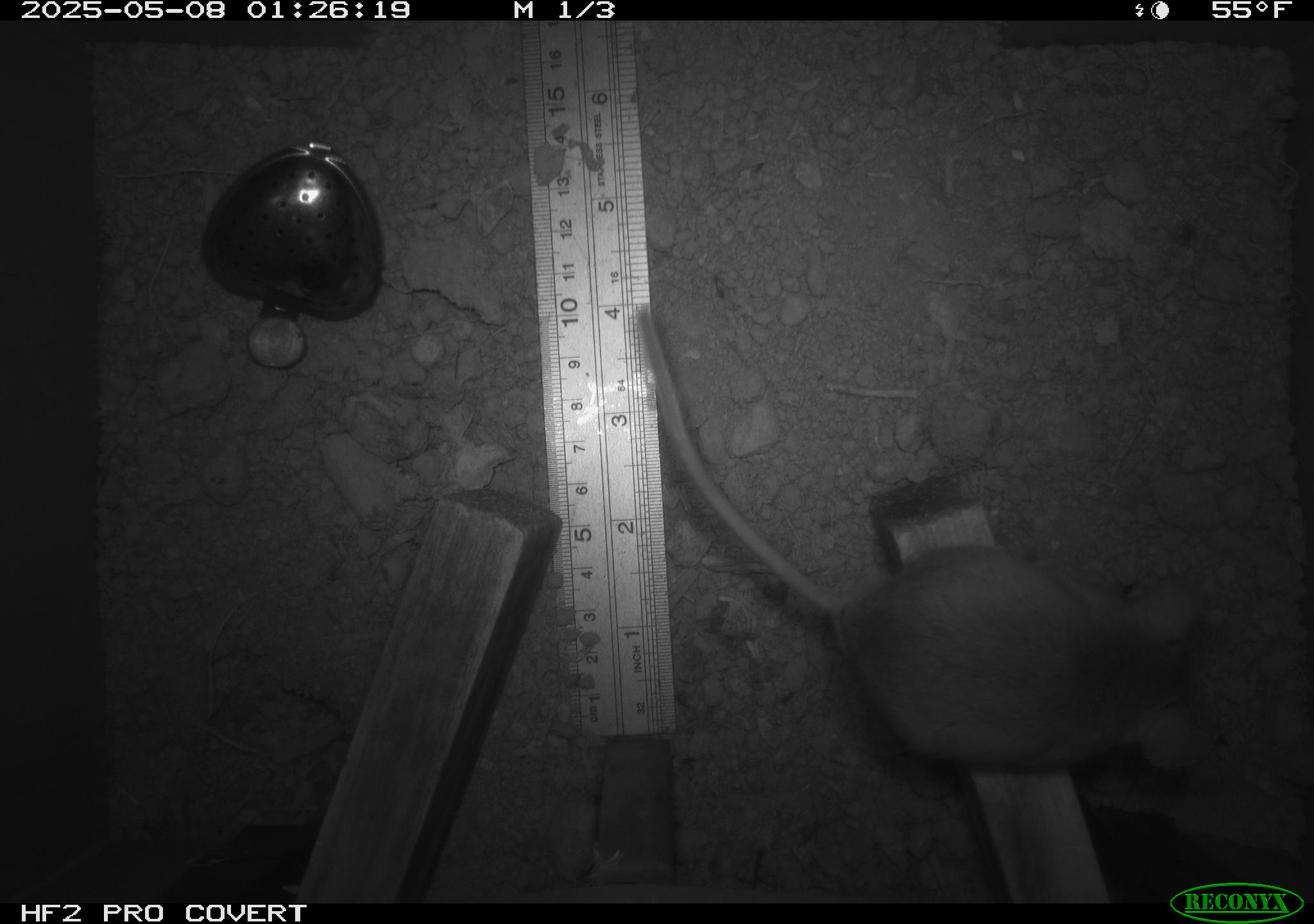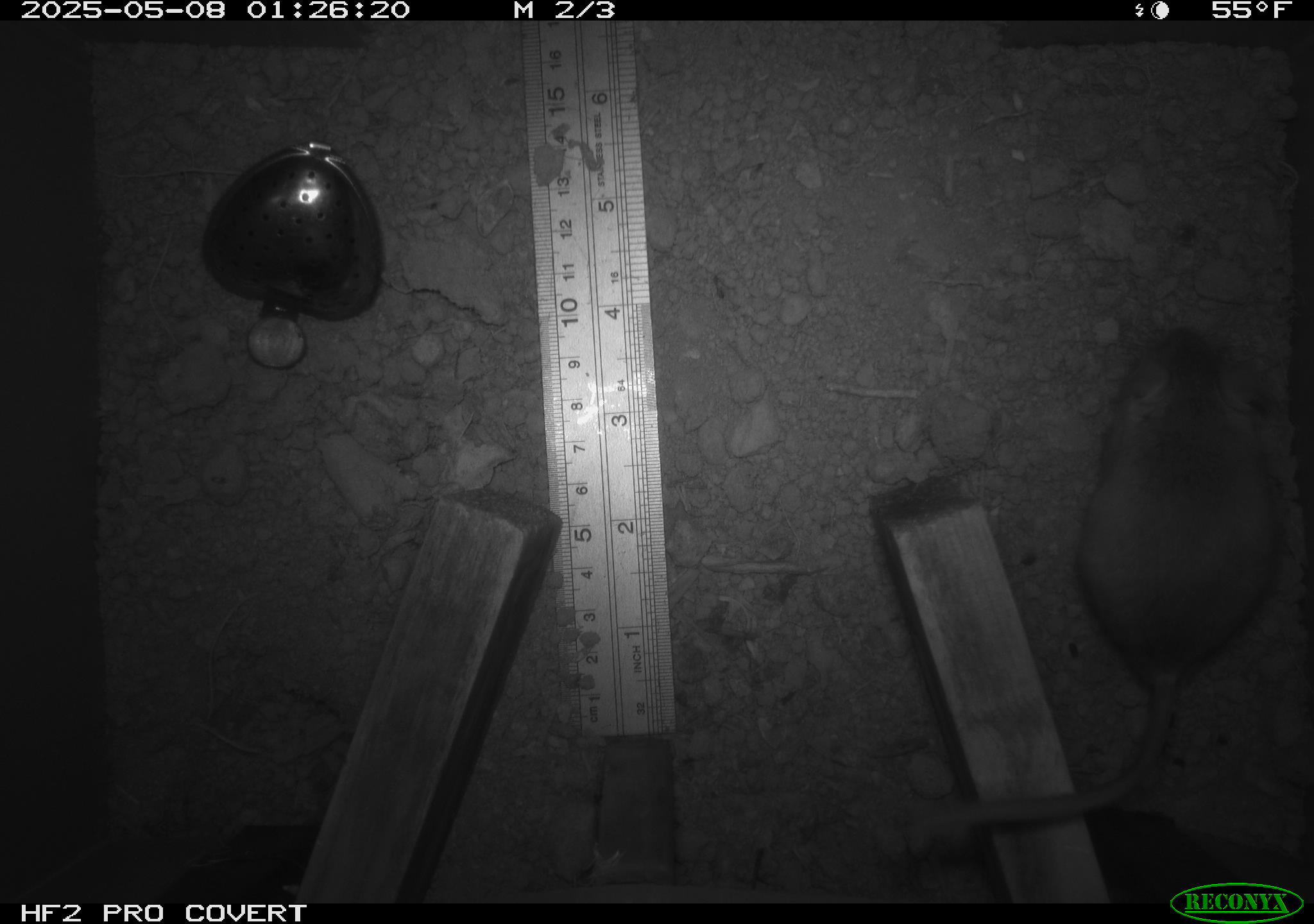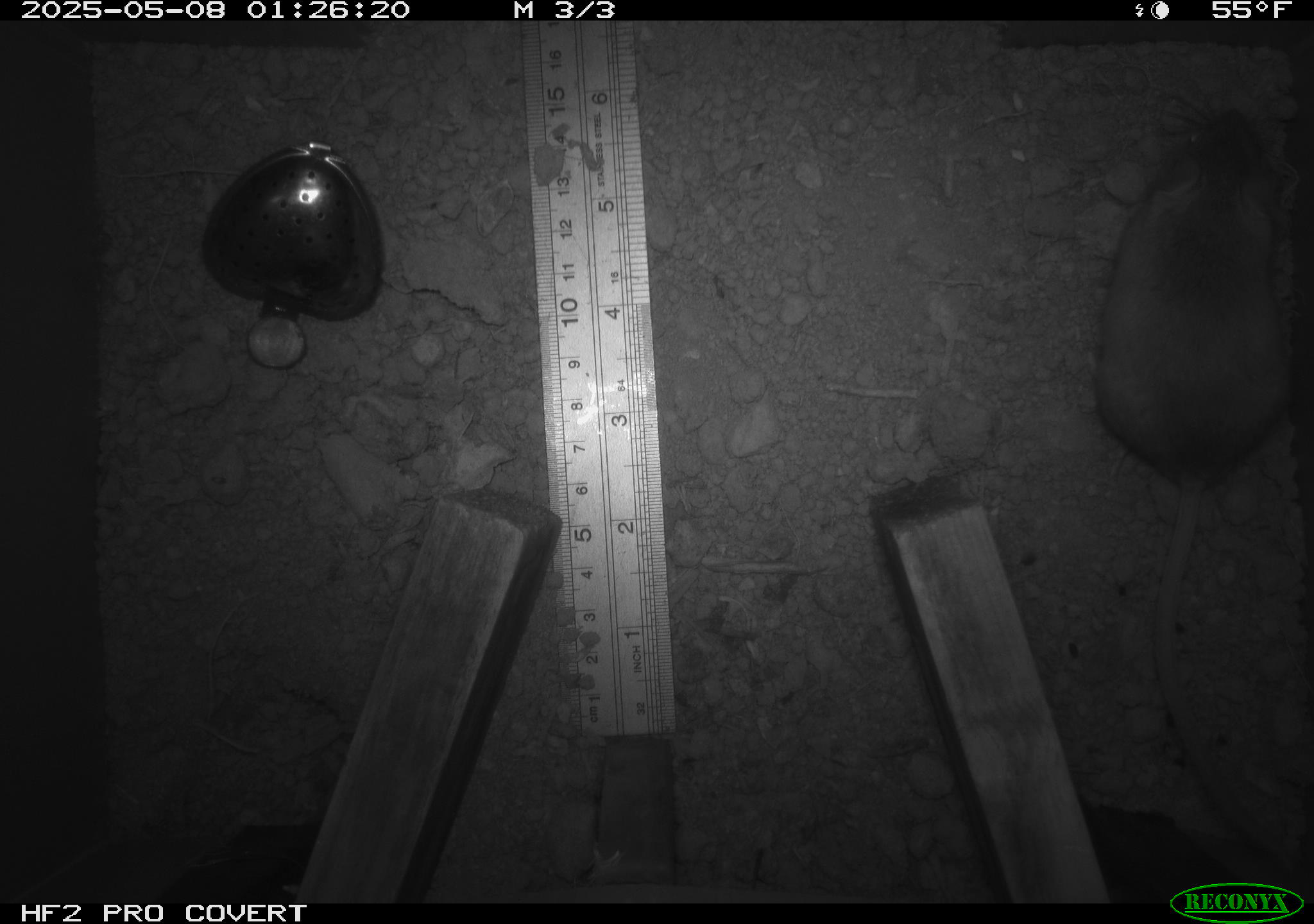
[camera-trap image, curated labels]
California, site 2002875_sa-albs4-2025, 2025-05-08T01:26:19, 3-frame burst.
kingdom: Animalia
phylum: Chordata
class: Mammalia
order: Rodentia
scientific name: Rodentia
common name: mouse species